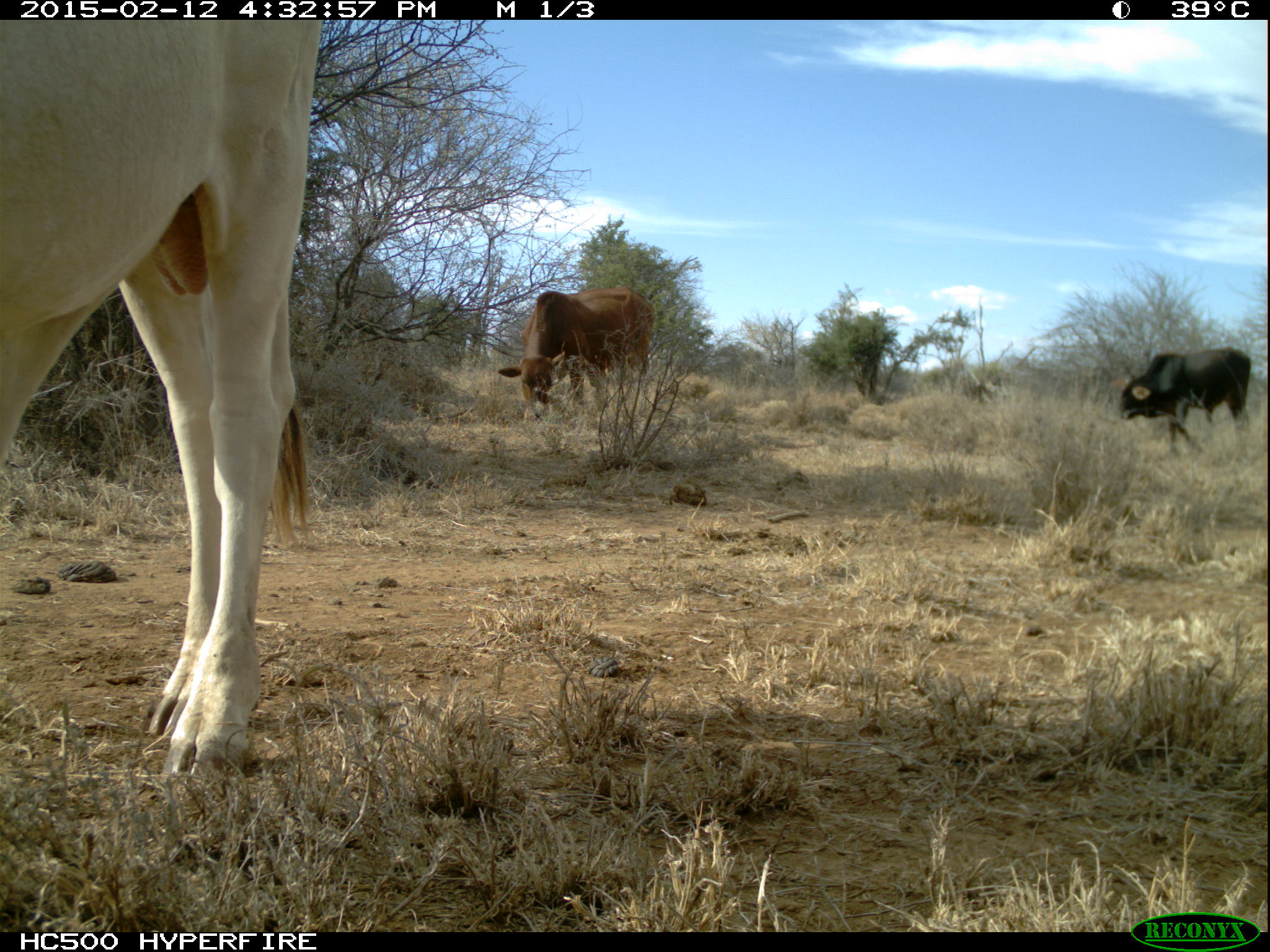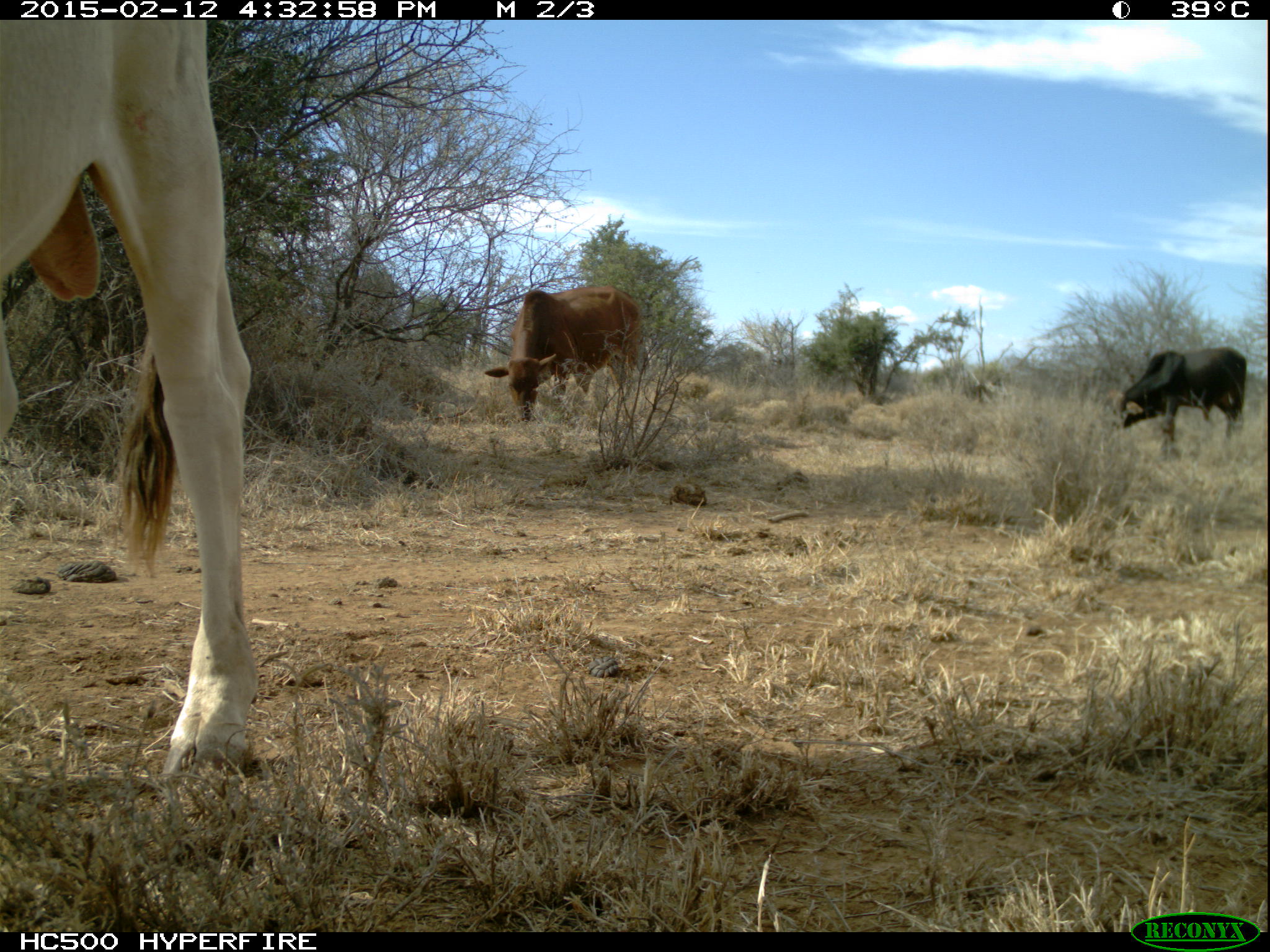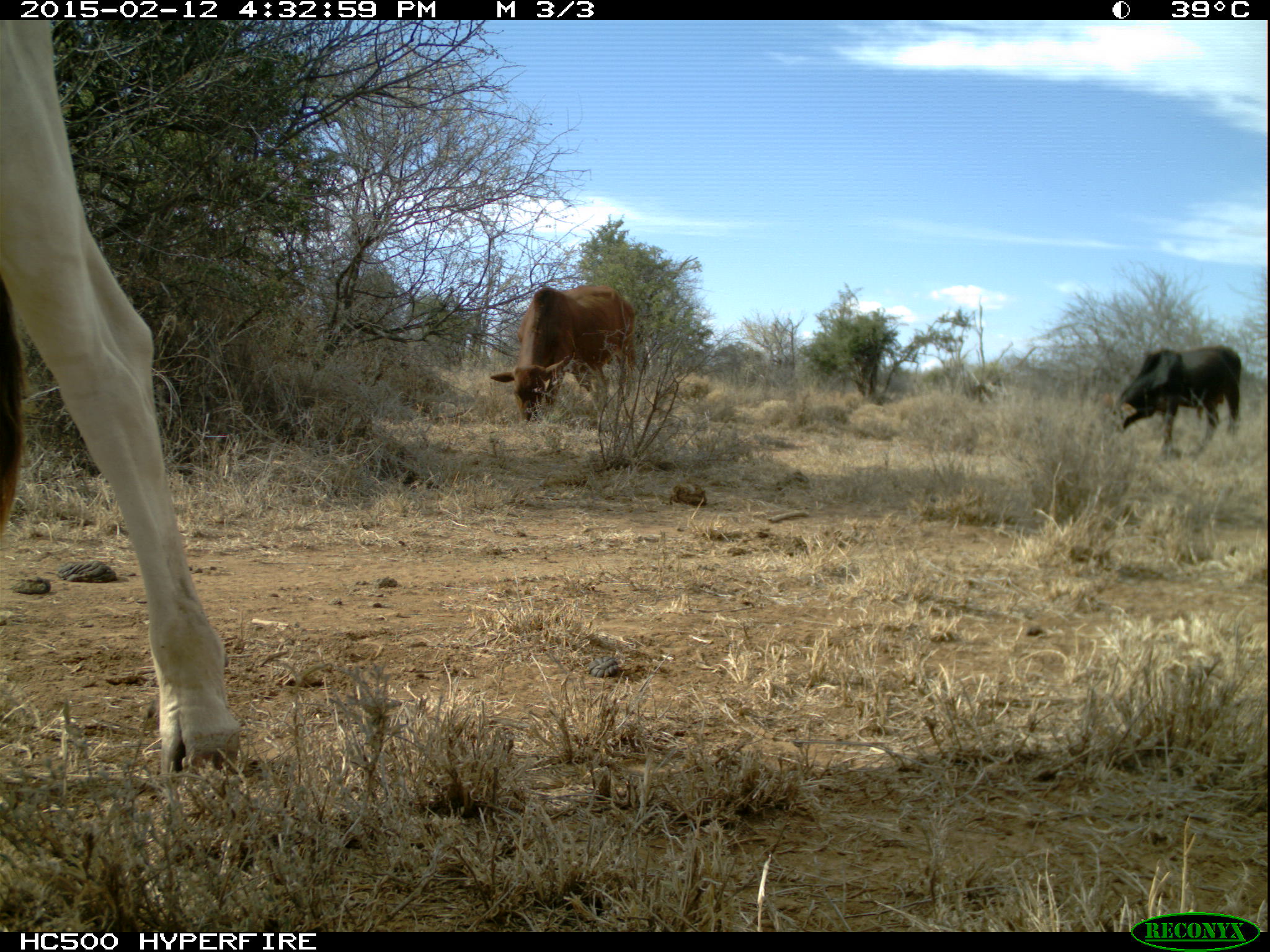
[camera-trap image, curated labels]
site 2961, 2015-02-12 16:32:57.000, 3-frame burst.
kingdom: Animalia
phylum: Chordata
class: Mammalia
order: Artiodactyla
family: Bovidae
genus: Bos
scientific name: Bos taurus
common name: domestic cattle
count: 4